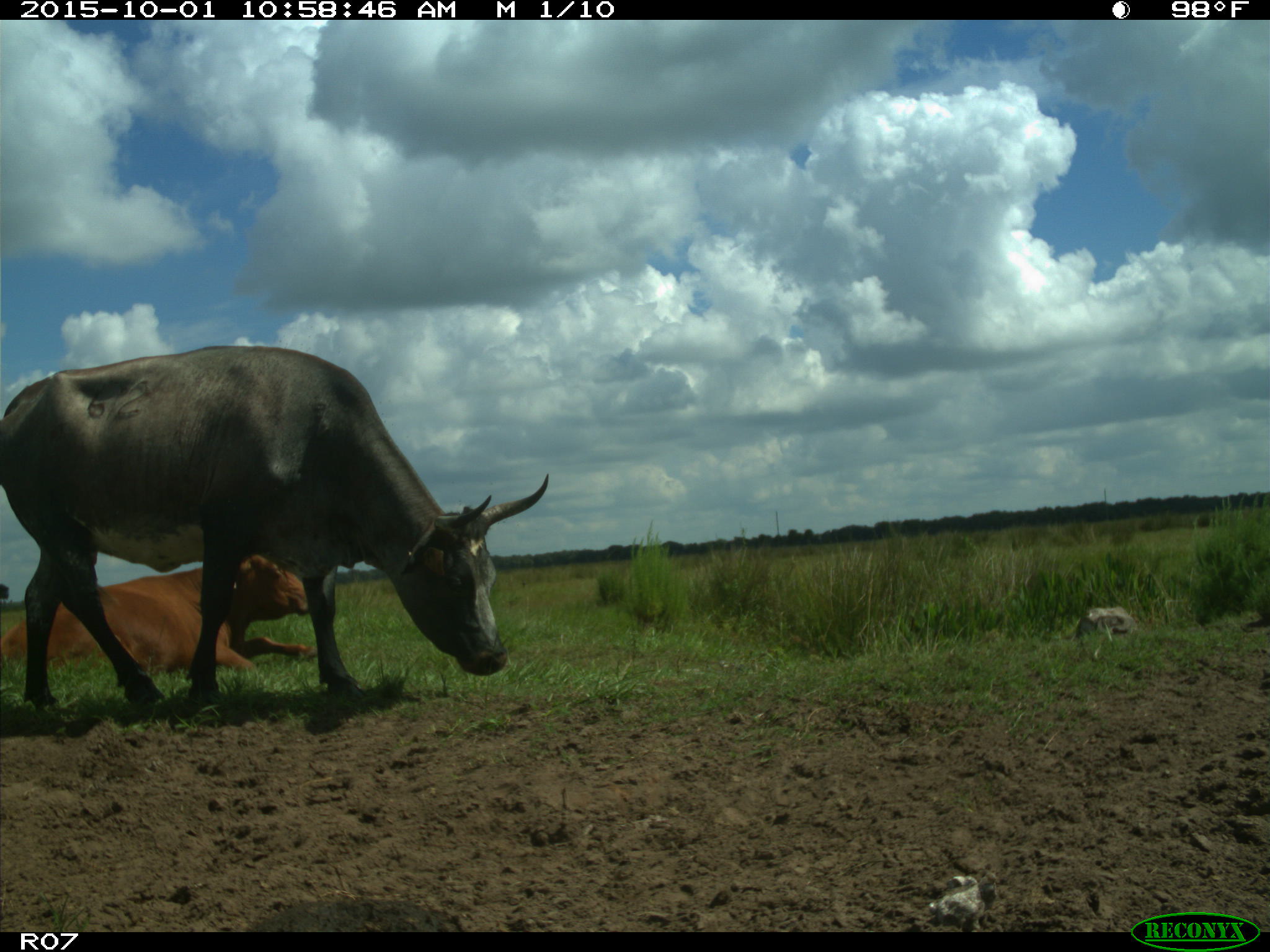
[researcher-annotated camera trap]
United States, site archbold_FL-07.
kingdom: Animalia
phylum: Chordata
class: Mammalia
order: Artiodactyla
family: Bovidae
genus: Bos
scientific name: Bos taurus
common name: domestic cow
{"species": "Bos taurus (domestic cow)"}